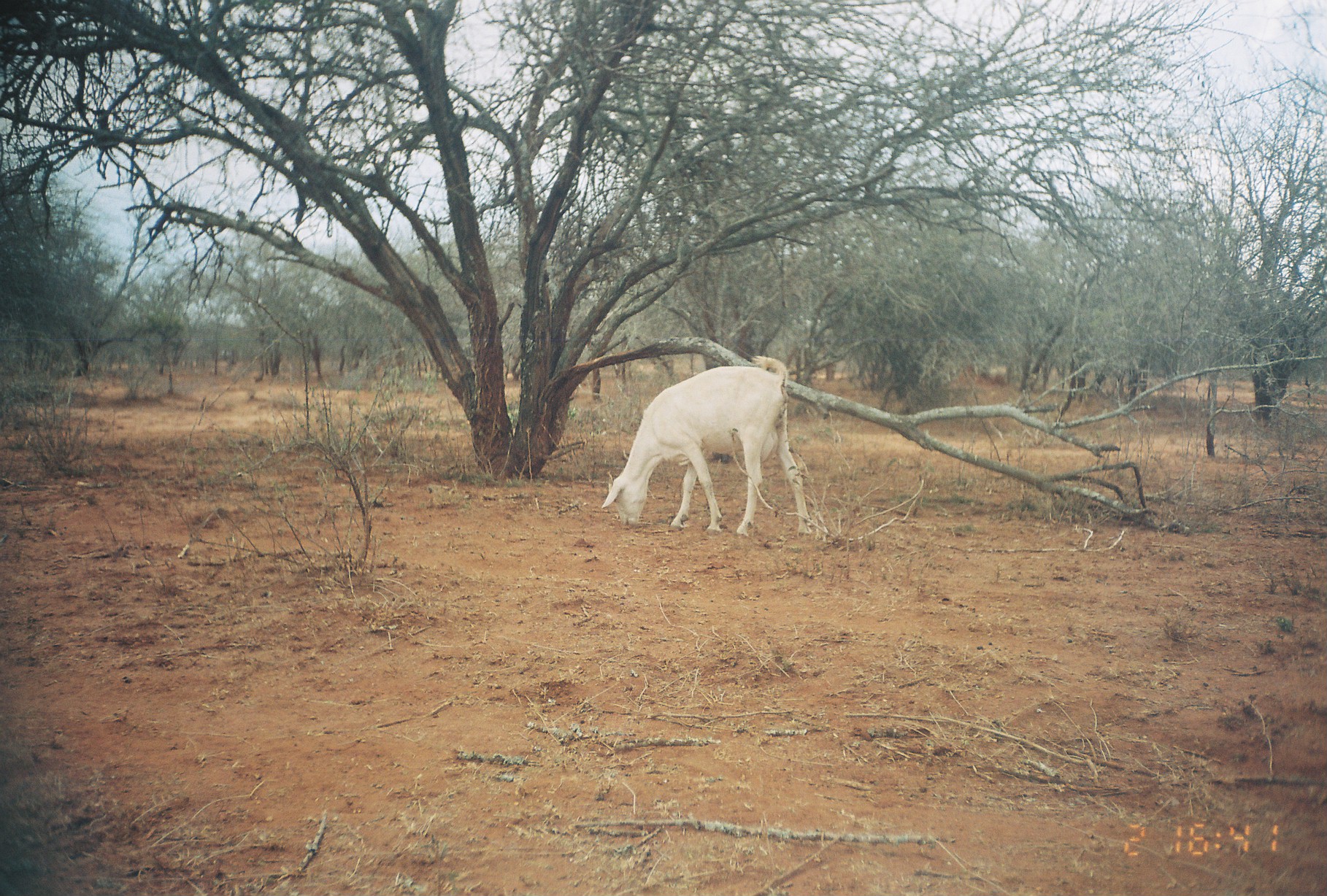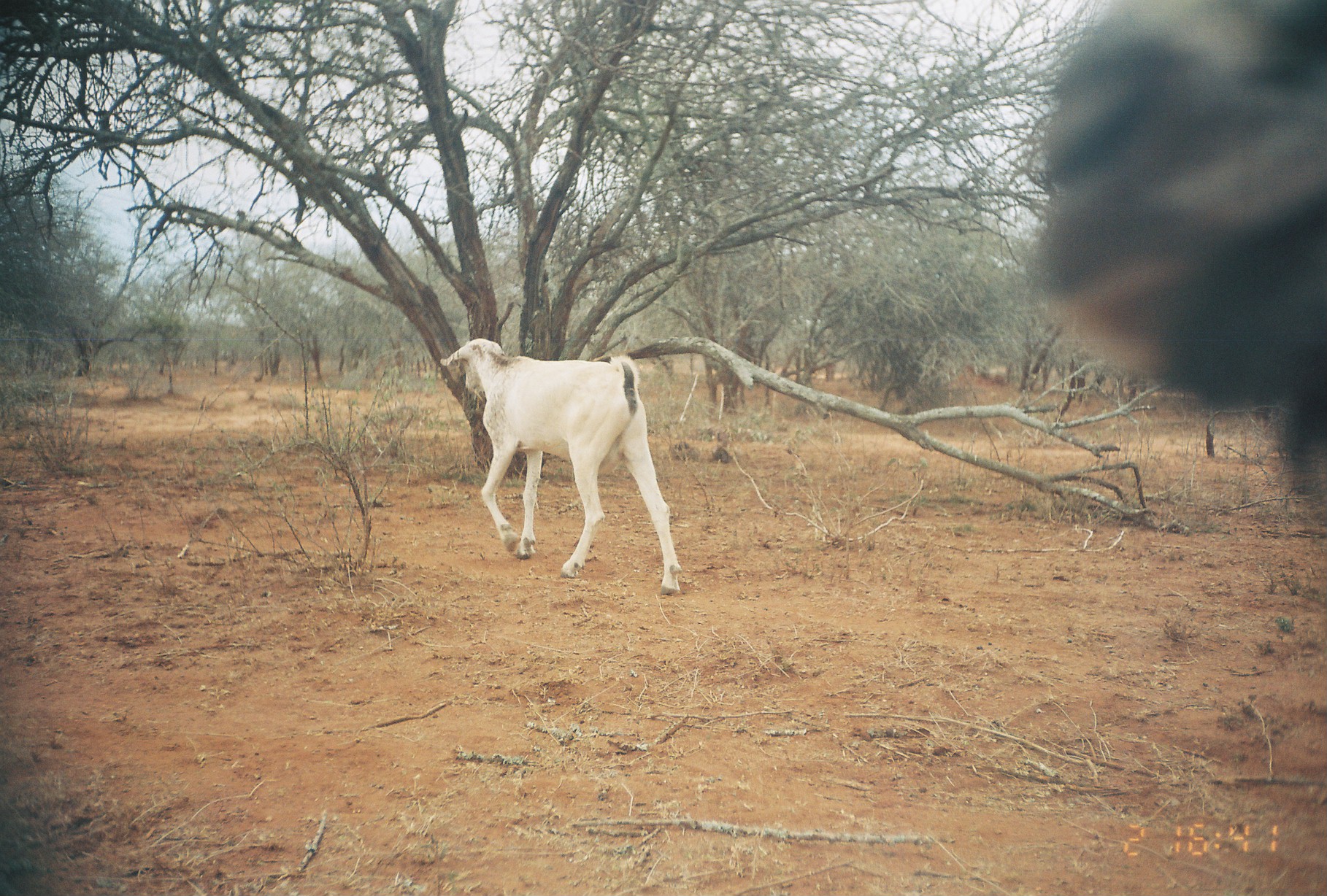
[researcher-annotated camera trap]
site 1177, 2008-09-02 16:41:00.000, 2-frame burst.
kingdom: Animalia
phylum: Chordata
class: Mammalia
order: Artiodactyla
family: Bovidae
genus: Capra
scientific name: Capra aegagrus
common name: wild goat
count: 1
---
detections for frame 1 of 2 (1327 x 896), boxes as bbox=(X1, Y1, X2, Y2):
capra aegagrus: bbox=(600, 356, 811, 536)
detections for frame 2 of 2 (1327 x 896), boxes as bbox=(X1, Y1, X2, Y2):
capra aegagrus: bbox=(1033, 1, 1327, 498); bbox=(438, 337, 680, 593)